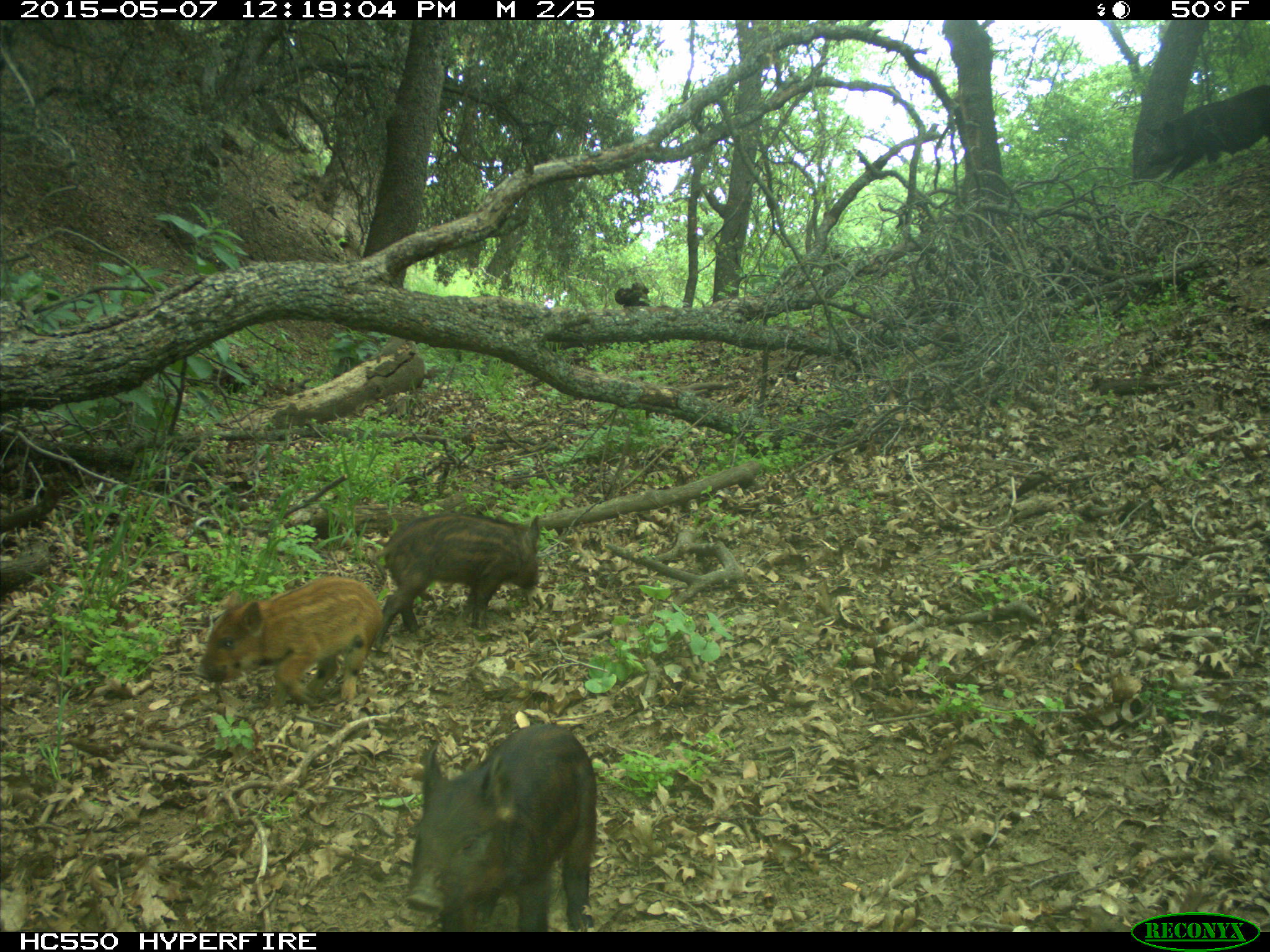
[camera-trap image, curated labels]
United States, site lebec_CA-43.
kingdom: Animalia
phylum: Chordata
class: Mammalia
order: Artiodactyla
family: Suidae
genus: Sus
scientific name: Sus scrofa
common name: wild boar